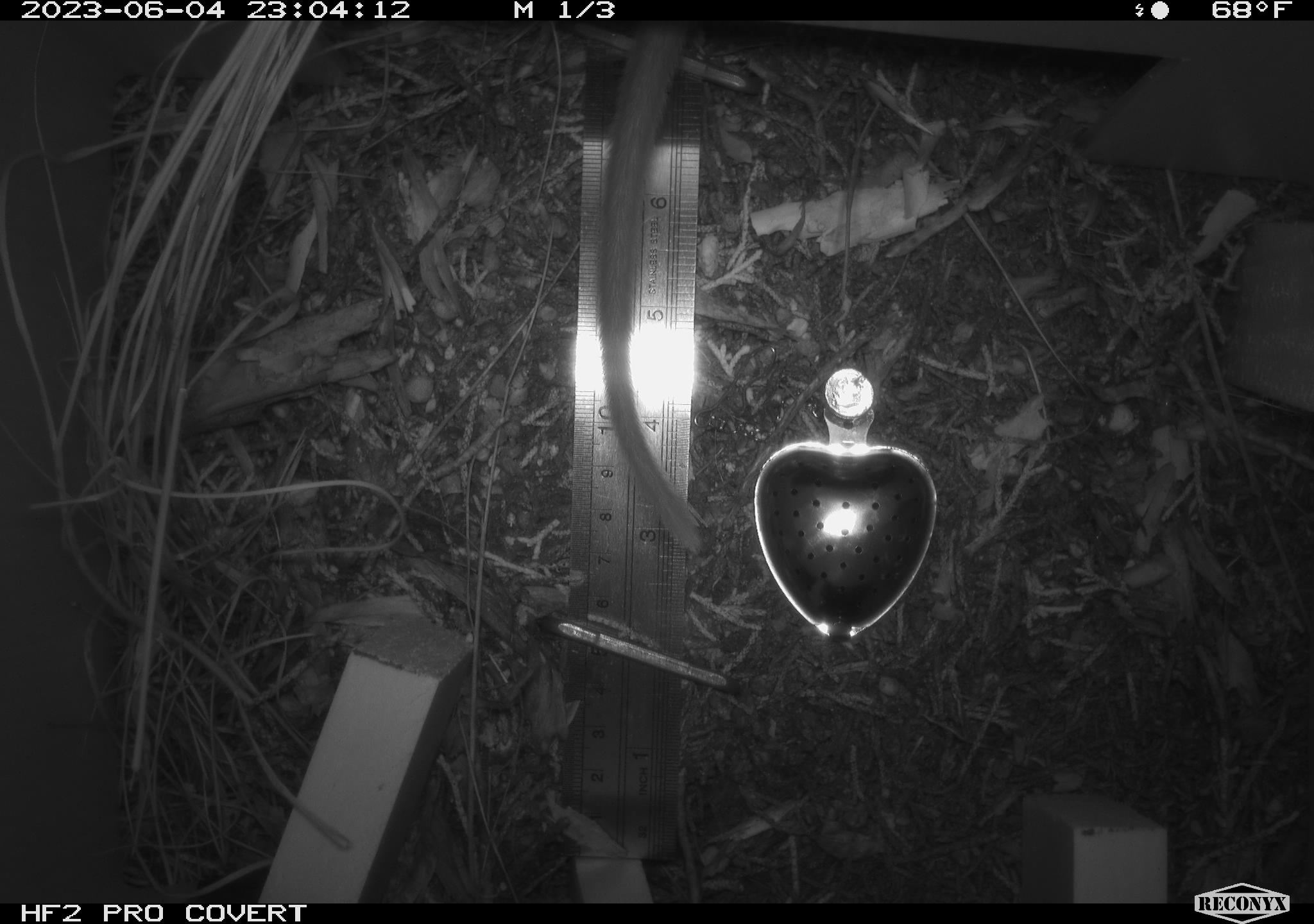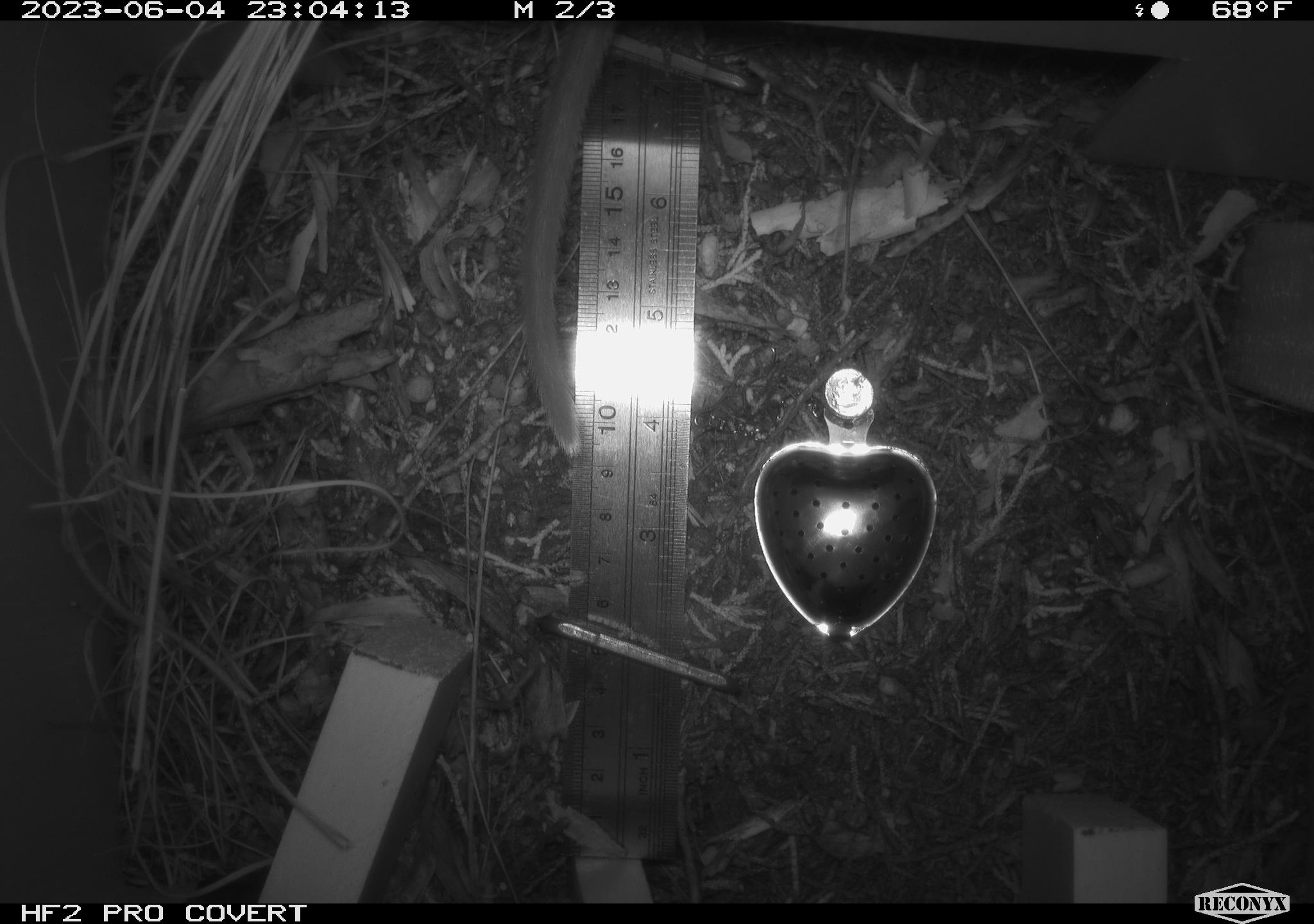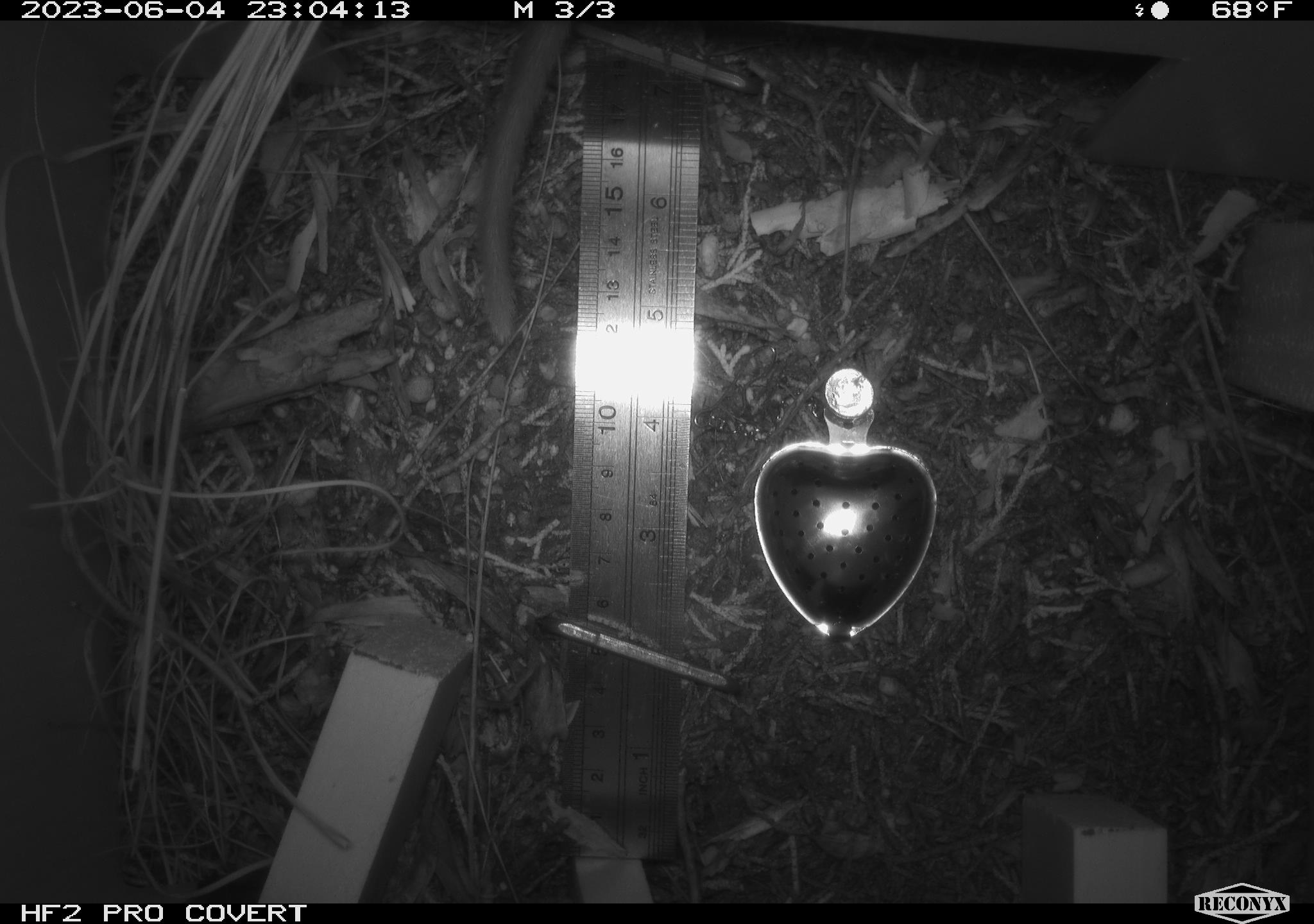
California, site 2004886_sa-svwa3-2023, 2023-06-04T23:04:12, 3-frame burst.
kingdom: Animalia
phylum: Chordata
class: Mammalia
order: Rodentia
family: Cricetidae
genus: Neotoma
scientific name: Neotoma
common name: pack rat or woodrat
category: neotoma species